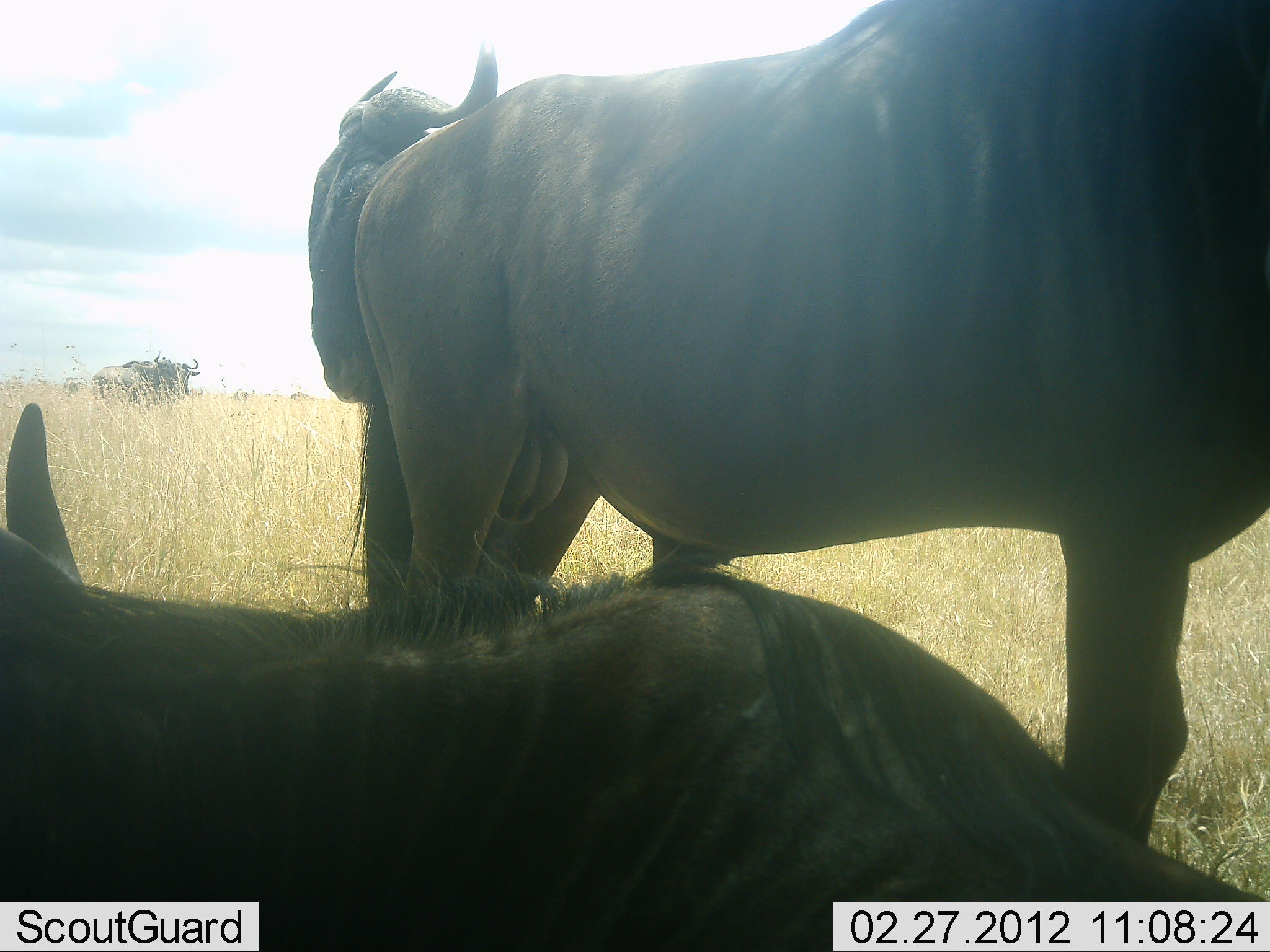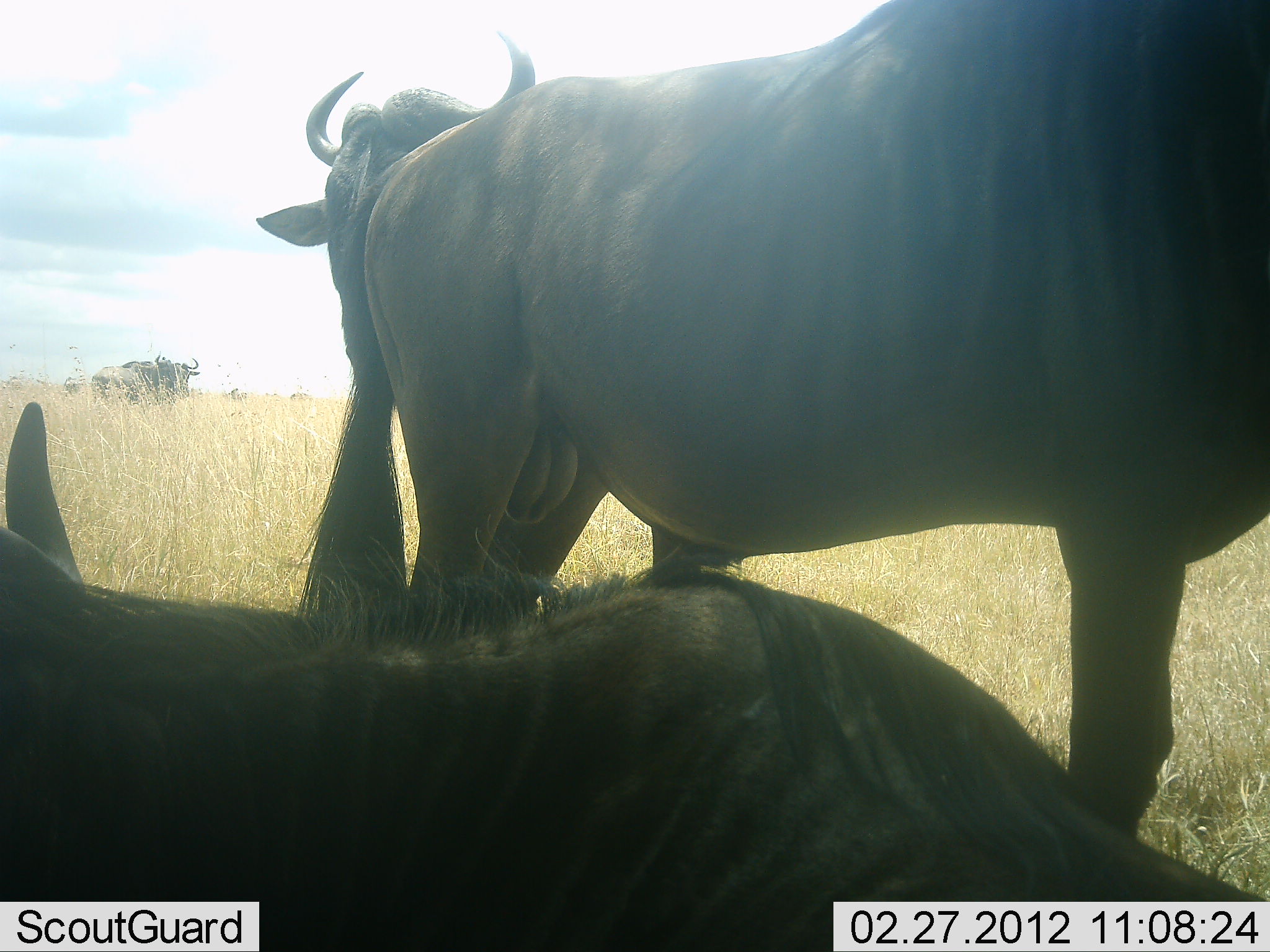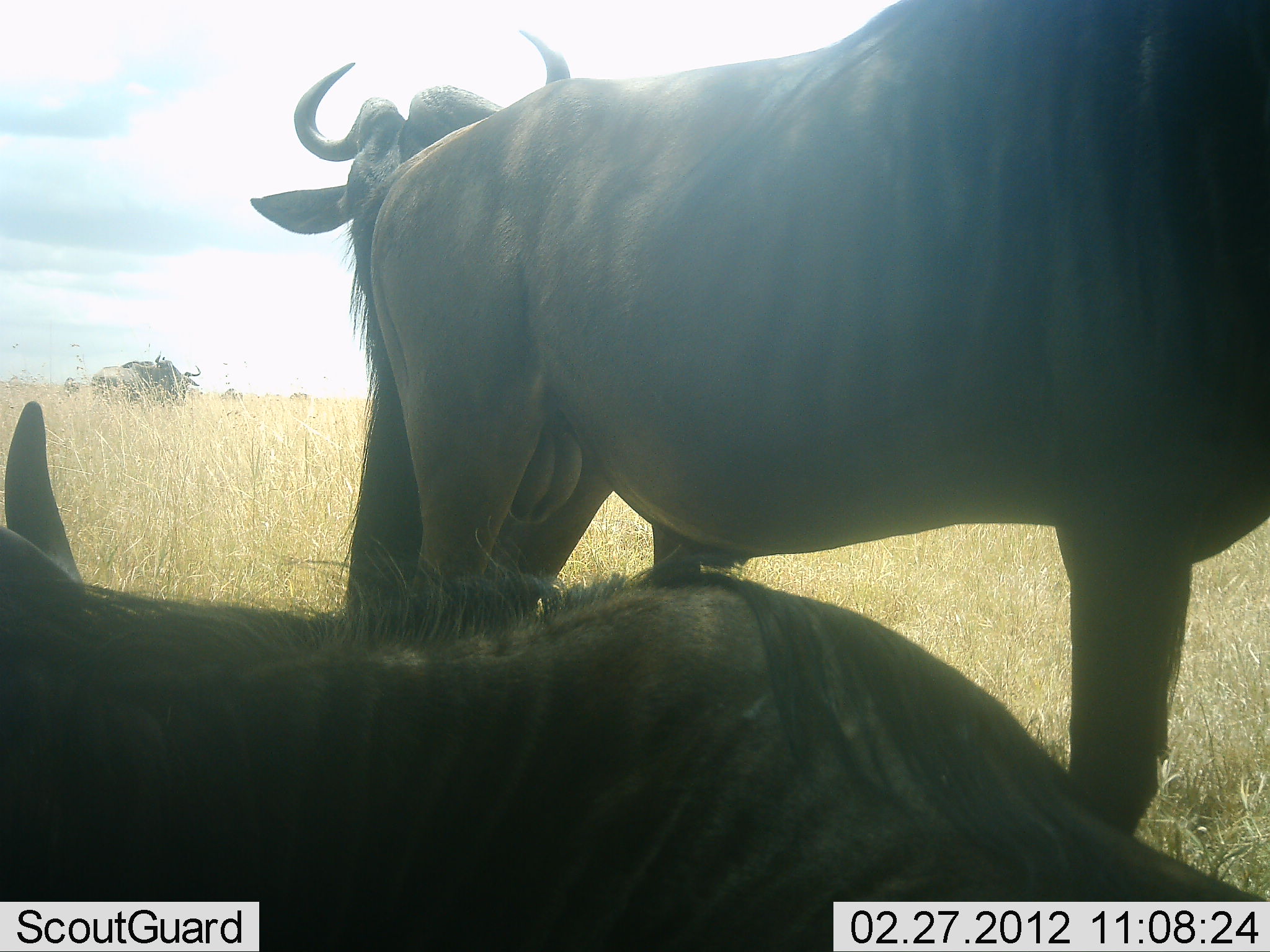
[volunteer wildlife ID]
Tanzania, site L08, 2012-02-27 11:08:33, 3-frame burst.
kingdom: Animalia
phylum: Chordata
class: Mammalia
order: Artiodactyla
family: Bovidae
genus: Connochaetes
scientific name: Connochaetes taurinus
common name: blue wildebeest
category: wildebeest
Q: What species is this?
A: Wildebeest (blue wildebeest) (Connochaetes taurinus).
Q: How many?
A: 5.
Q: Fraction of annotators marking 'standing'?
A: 86%.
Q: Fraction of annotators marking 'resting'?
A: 95%.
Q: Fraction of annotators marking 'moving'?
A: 14%.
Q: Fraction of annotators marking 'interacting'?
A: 5%.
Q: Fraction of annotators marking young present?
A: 0%.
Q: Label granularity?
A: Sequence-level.